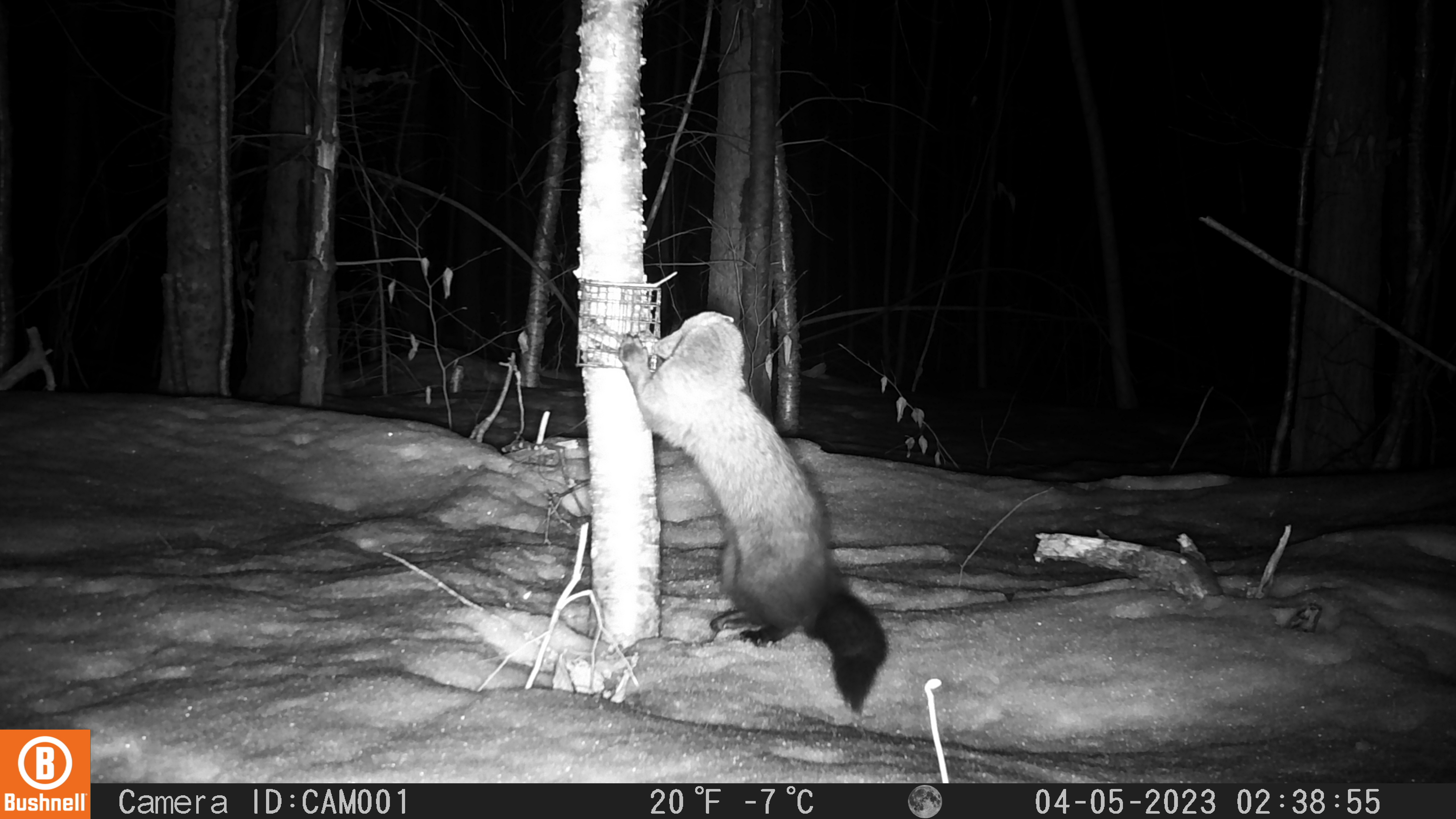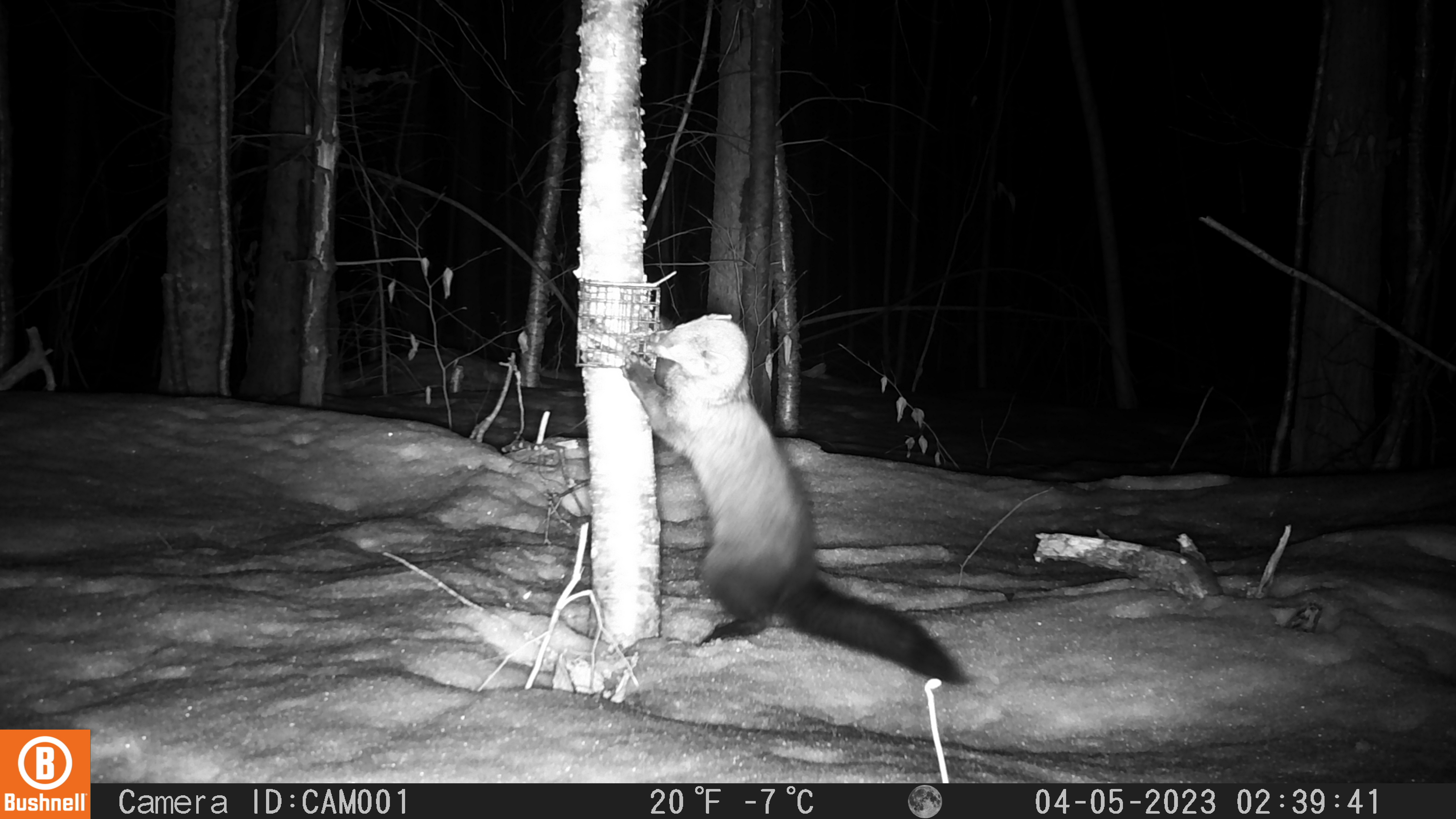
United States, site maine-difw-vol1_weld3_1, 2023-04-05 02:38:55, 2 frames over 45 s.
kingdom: Animalia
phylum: Chordata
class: Mammalia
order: Carnivora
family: Mustelidae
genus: Pekania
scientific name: Pekania pennanti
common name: fisher